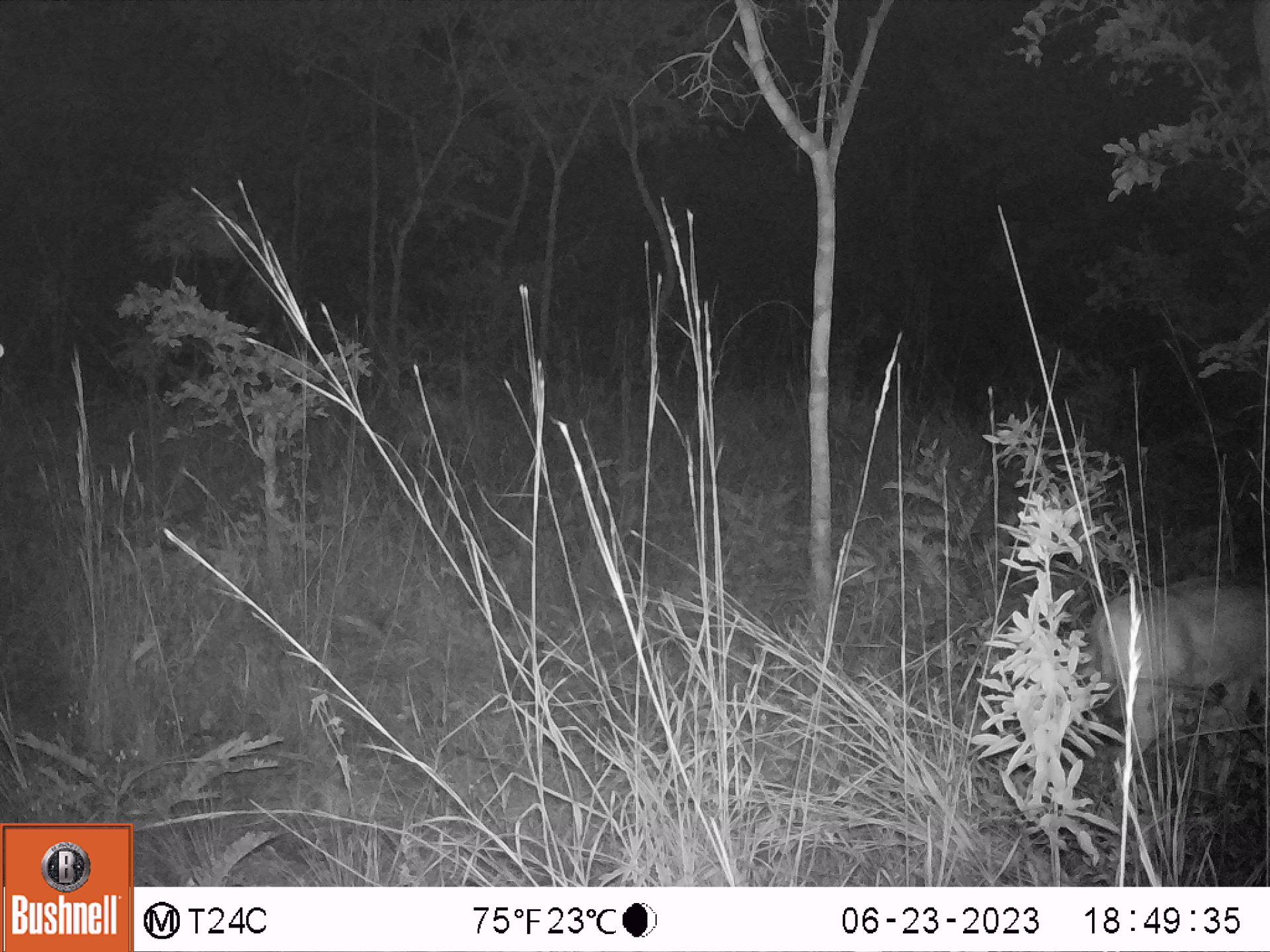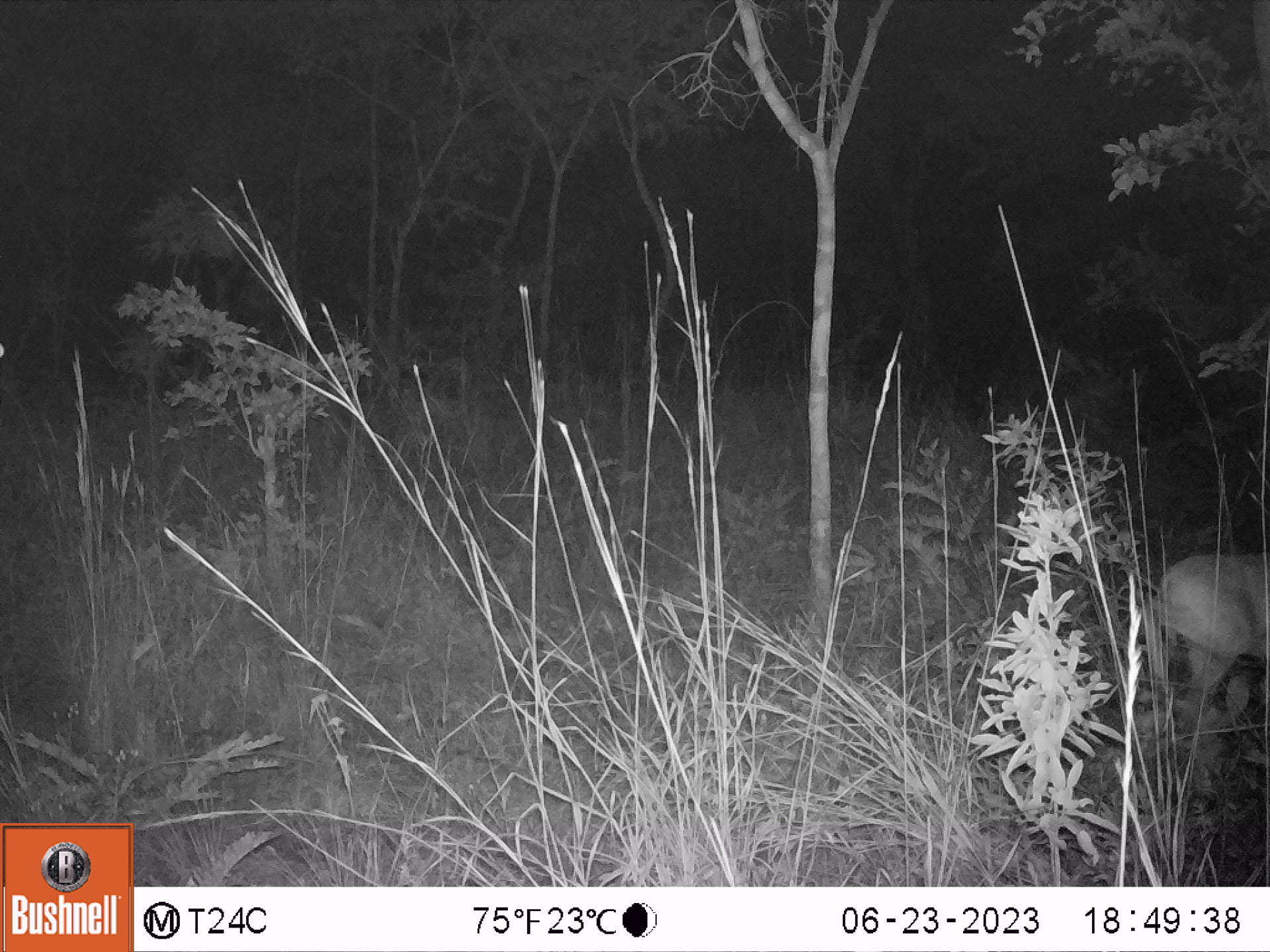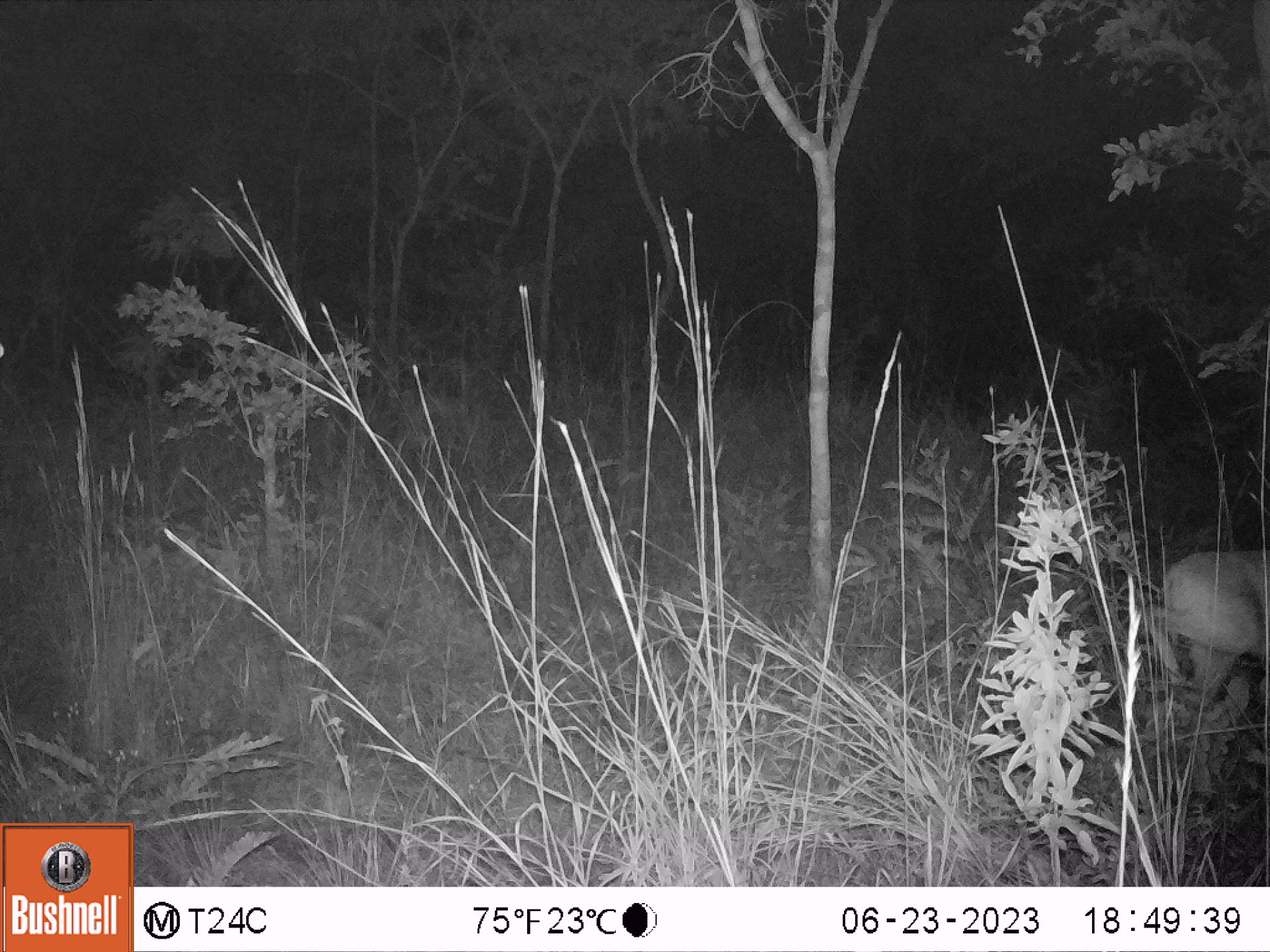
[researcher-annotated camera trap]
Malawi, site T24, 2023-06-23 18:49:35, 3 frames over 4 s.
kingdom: Animalia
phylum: Chordata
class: Mammalia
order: Artiodactyla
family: Bovidae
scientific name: Antilopinae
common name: small antelope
Small antelope (Antilopinae), count 1.